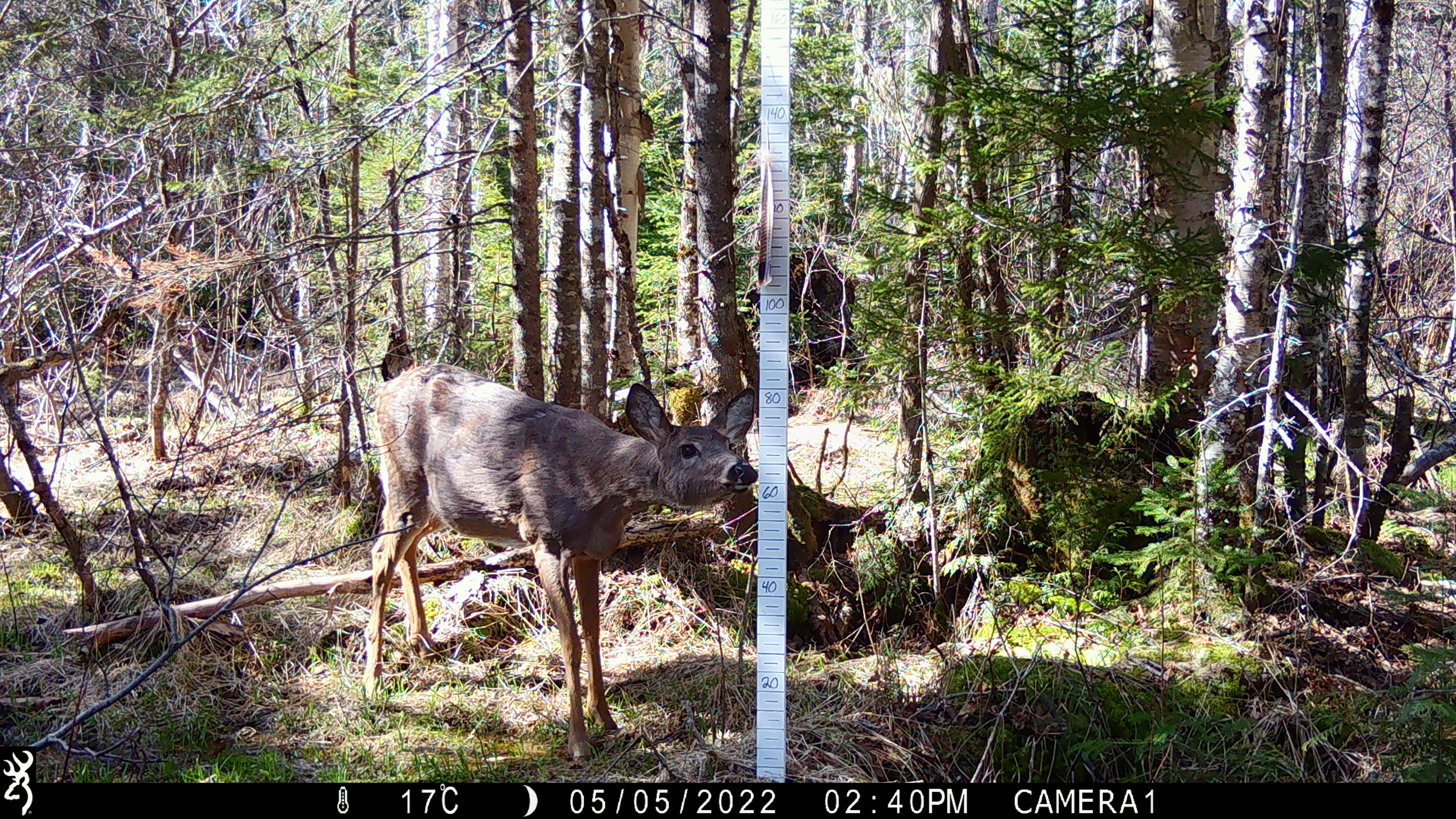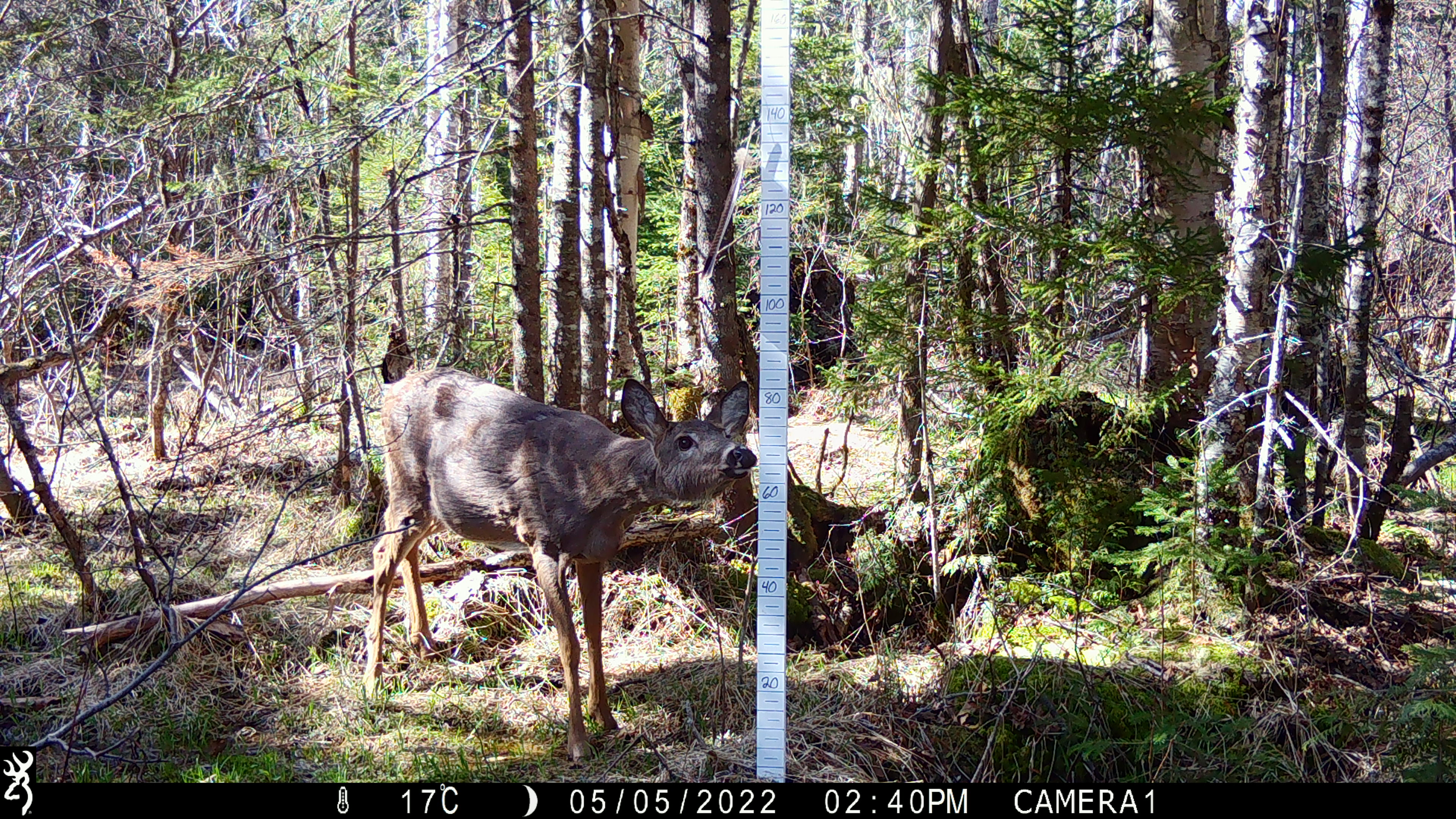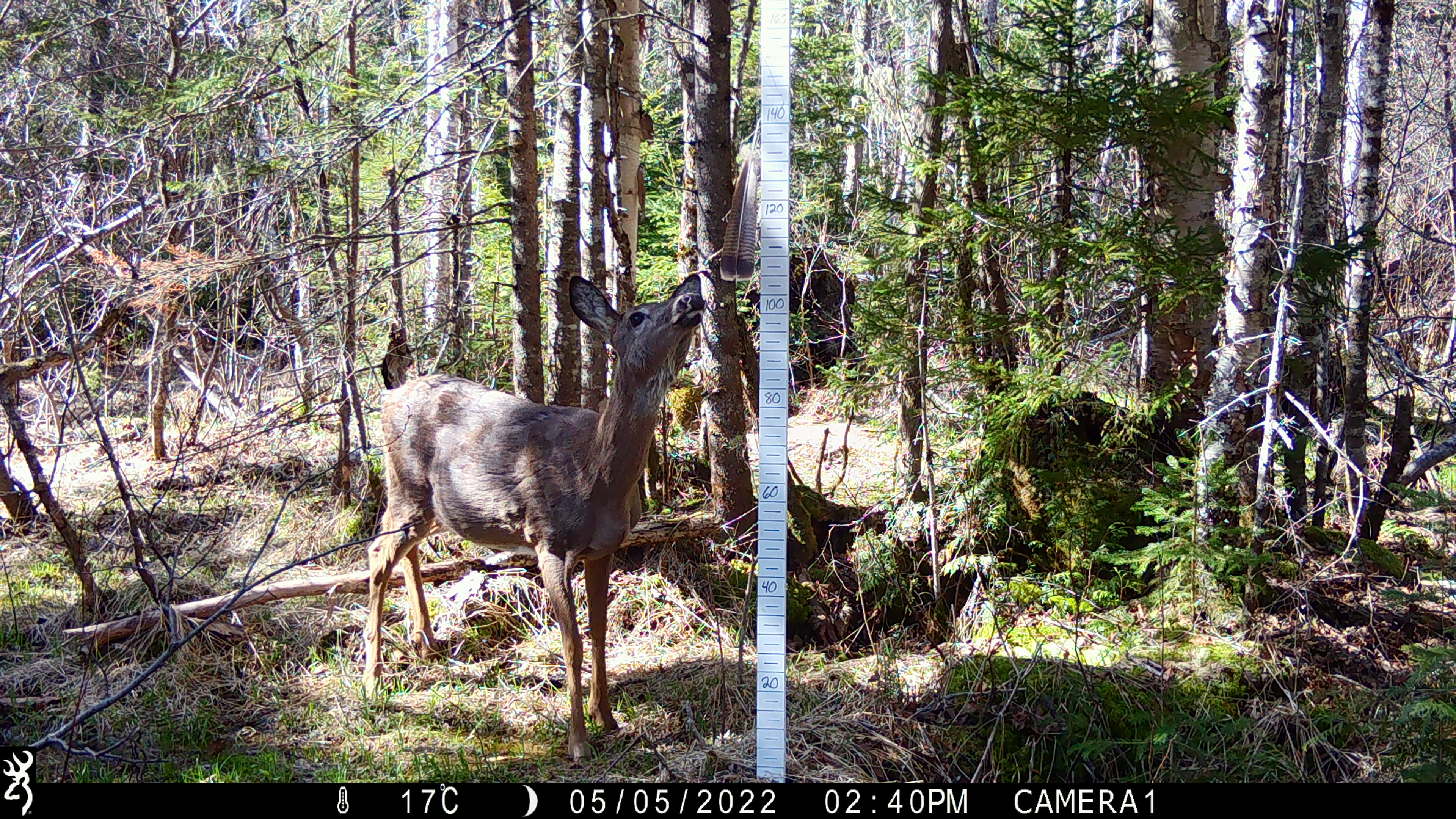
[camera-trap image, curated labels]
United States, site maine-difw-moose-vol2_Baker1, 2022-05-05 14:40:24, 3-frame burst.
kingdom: Animalia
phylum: Chordata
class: Mammalia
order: Artiodactyla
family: Cervidae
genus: Odocoileus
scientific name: Odocoileus virginianus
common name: white-tailed deer